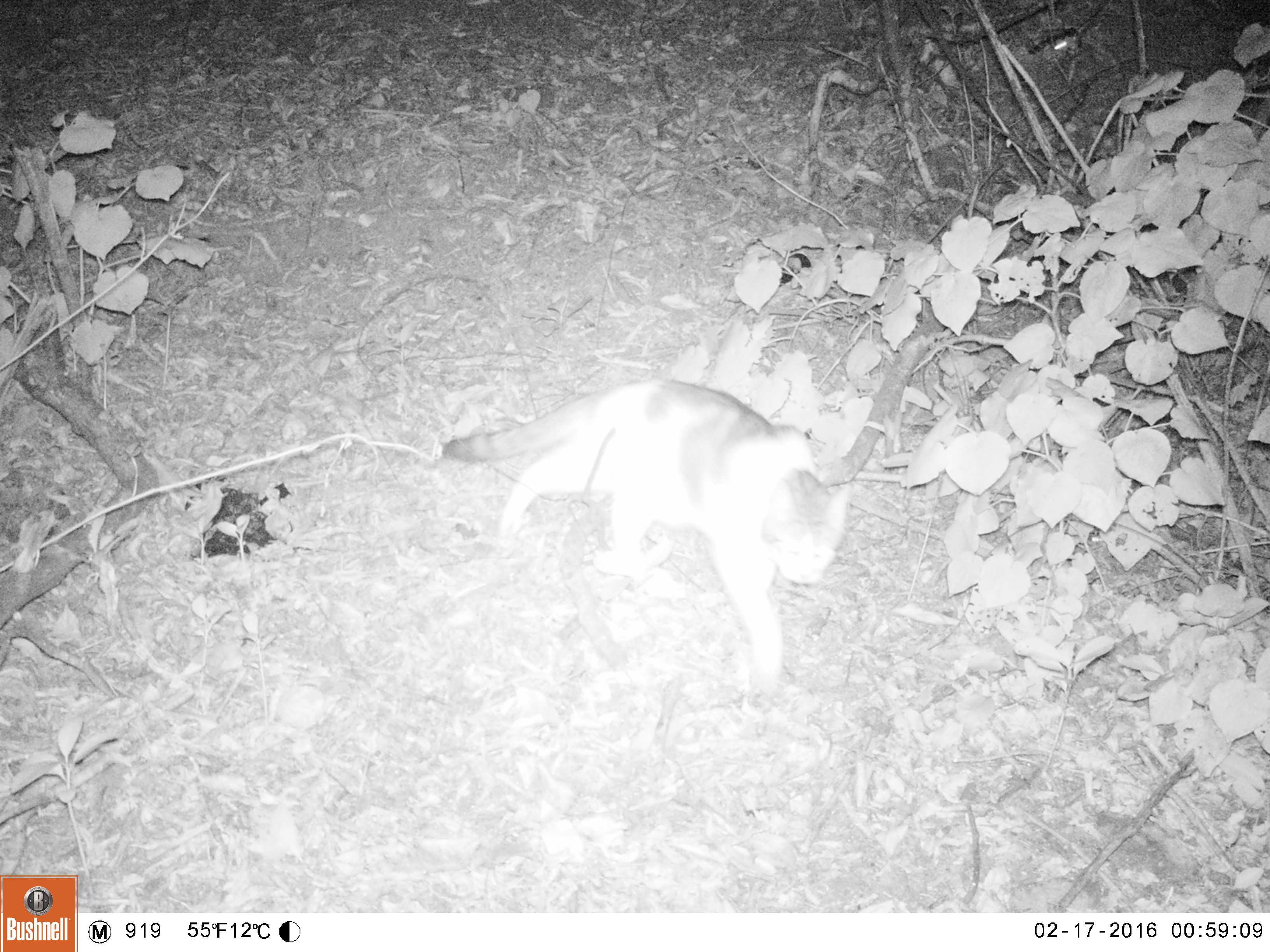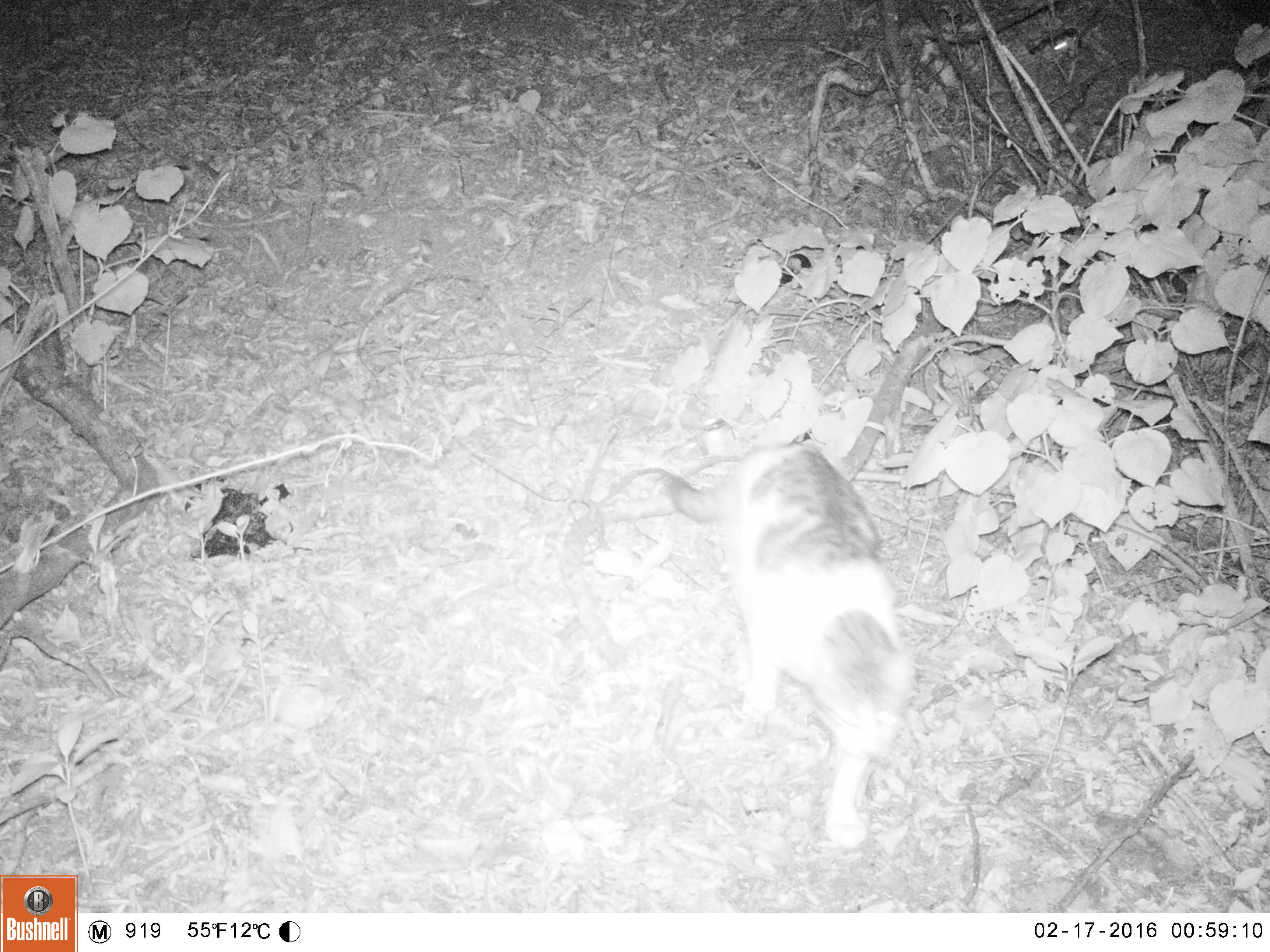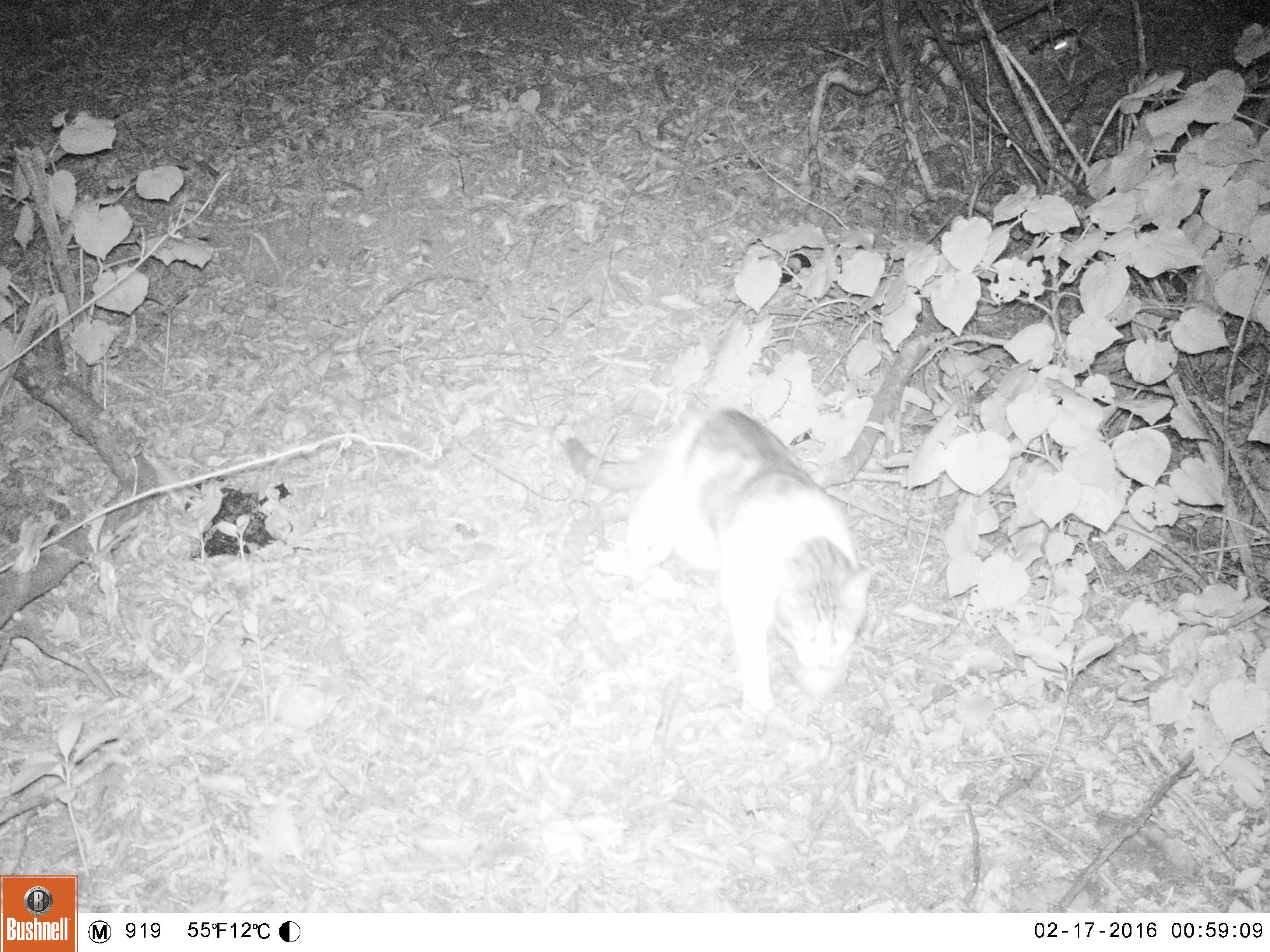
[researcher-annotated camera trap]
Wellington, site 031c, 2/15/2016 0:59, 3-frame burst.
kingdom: Animalia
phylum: Chordata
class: Mammalia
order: Carnivora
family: Felidae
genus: Felis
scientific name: Felis catus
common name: cat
Cat (Felis catus).